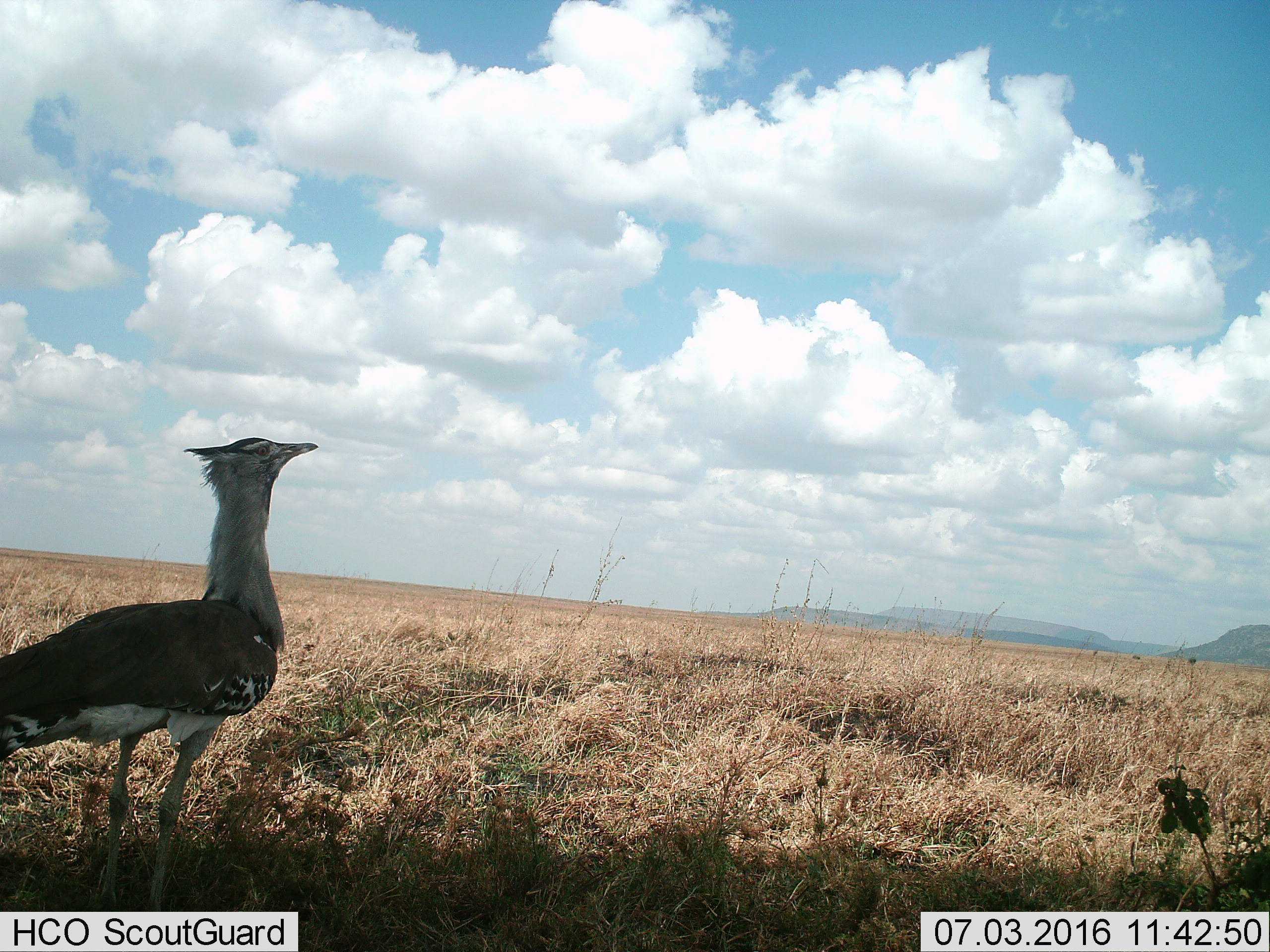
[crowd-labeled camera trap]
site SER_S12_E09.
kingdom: Animalia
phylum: Chordata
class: Aves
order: Otidiformes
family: Otididae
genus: Ardeotis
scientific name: Ardeotis kori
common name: kori bustard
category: bustardkori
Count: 1.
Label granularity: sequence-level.